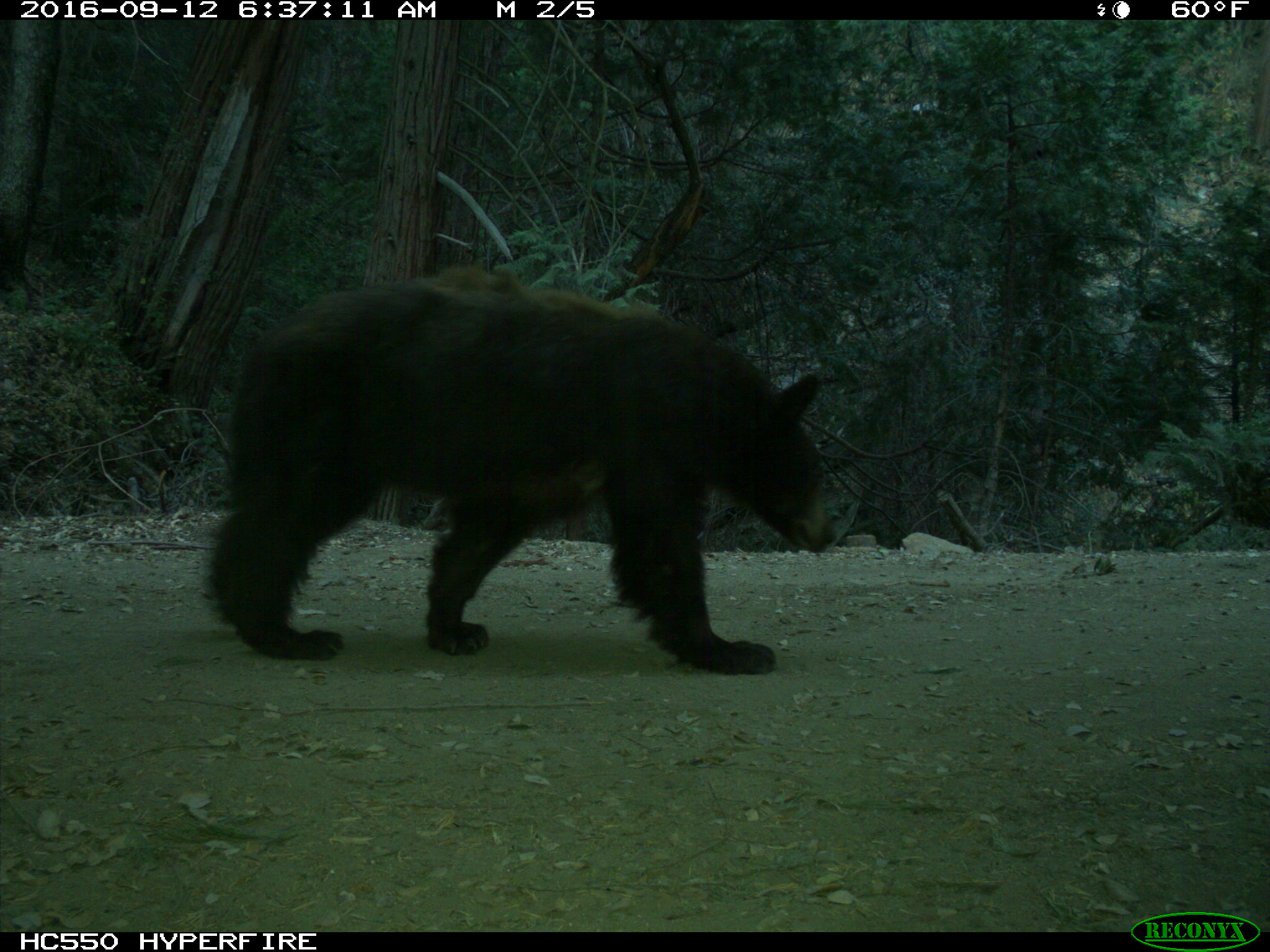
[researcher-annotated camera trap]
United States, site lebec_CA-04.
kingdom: Animalia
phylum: Chordata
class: Mammalia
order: Carnivora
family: Ursidae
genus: Ursus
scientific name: Ursus americanus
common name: american black bear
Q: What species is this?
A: Ursus americanus (american black bear).